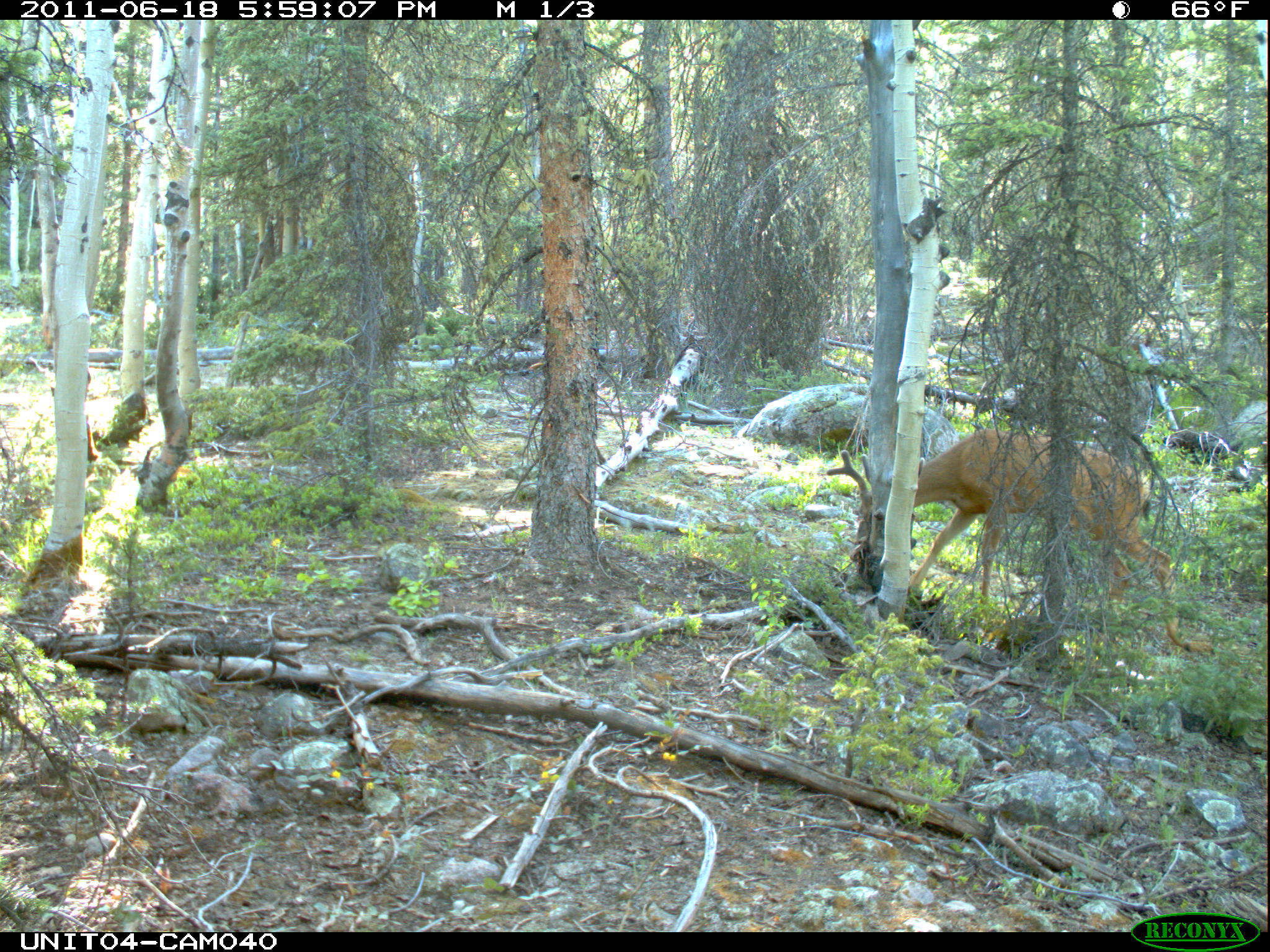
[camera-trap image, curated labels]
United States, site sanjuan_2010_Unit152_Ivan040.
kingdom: Animalia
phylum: Chordata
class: Mammalia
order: Artiodactyla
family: Cervidae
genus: Odocoileus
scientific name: Odocoileus hemionus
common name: mule deer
Odocoileus hemionus (mule deer).